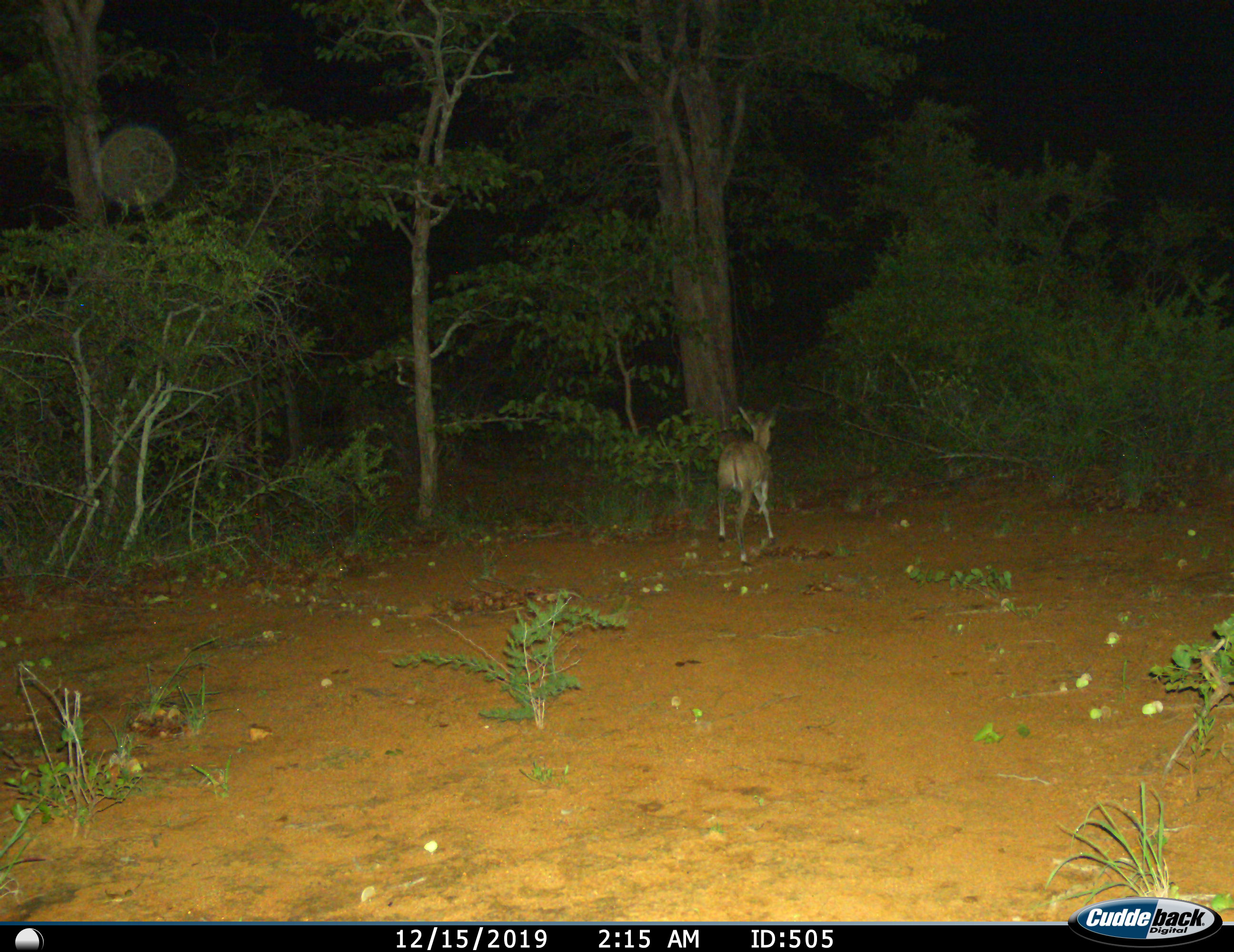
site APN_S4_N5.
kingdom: Animalia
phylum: Chordata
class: Mammalia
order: Artiodactyla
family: Bovidae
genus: Aepyceros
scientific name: Aepyceros melampus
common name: impala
Impala (Aepyceros melampus), count 1. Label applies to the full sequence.